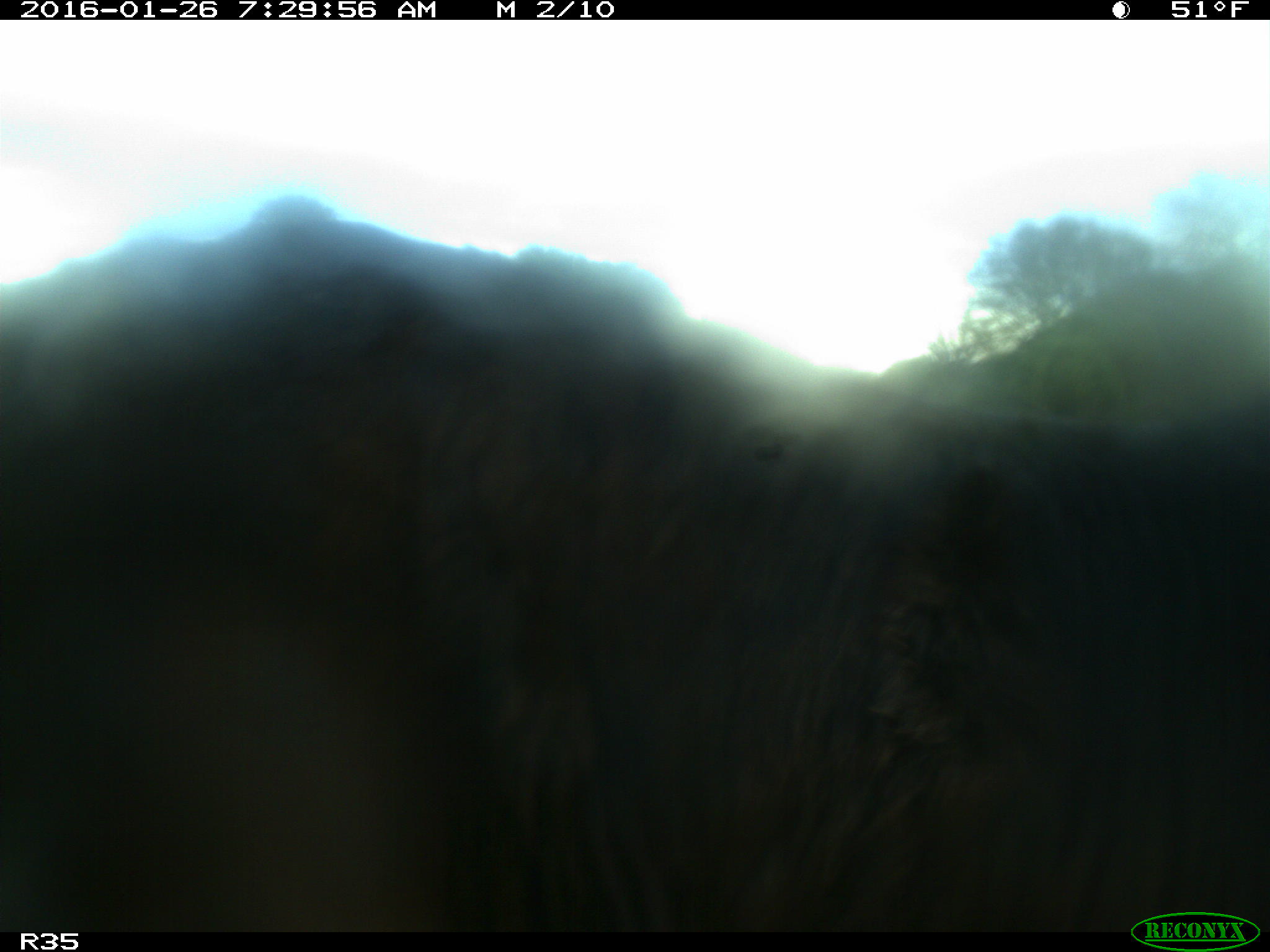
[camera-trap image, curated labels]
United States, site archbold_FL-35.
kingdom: Animalia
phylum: Chordata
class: Mammalia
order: Artiodactyla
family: Bovidae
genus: Bos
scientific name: Bos taurus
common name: domestic cow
Bos taurus (domestic cow).